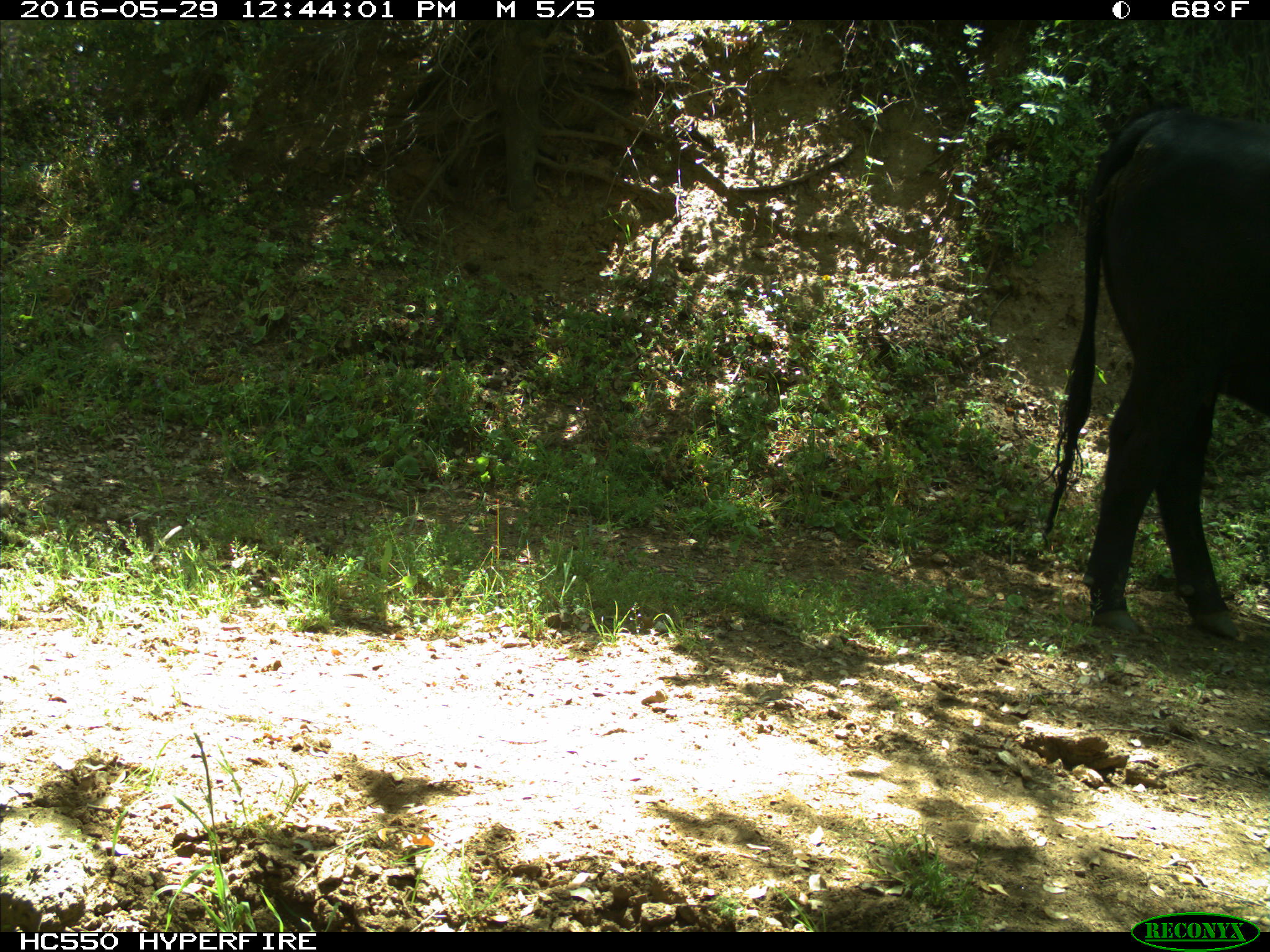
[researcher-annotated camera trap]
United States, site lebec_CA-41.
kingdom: Animalia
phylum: Chordata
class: Mammalia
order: Artiodactyla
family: Bovidae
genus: Bos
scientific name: Bos taurus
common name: domestic cow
Bos taurus (domestic cow).